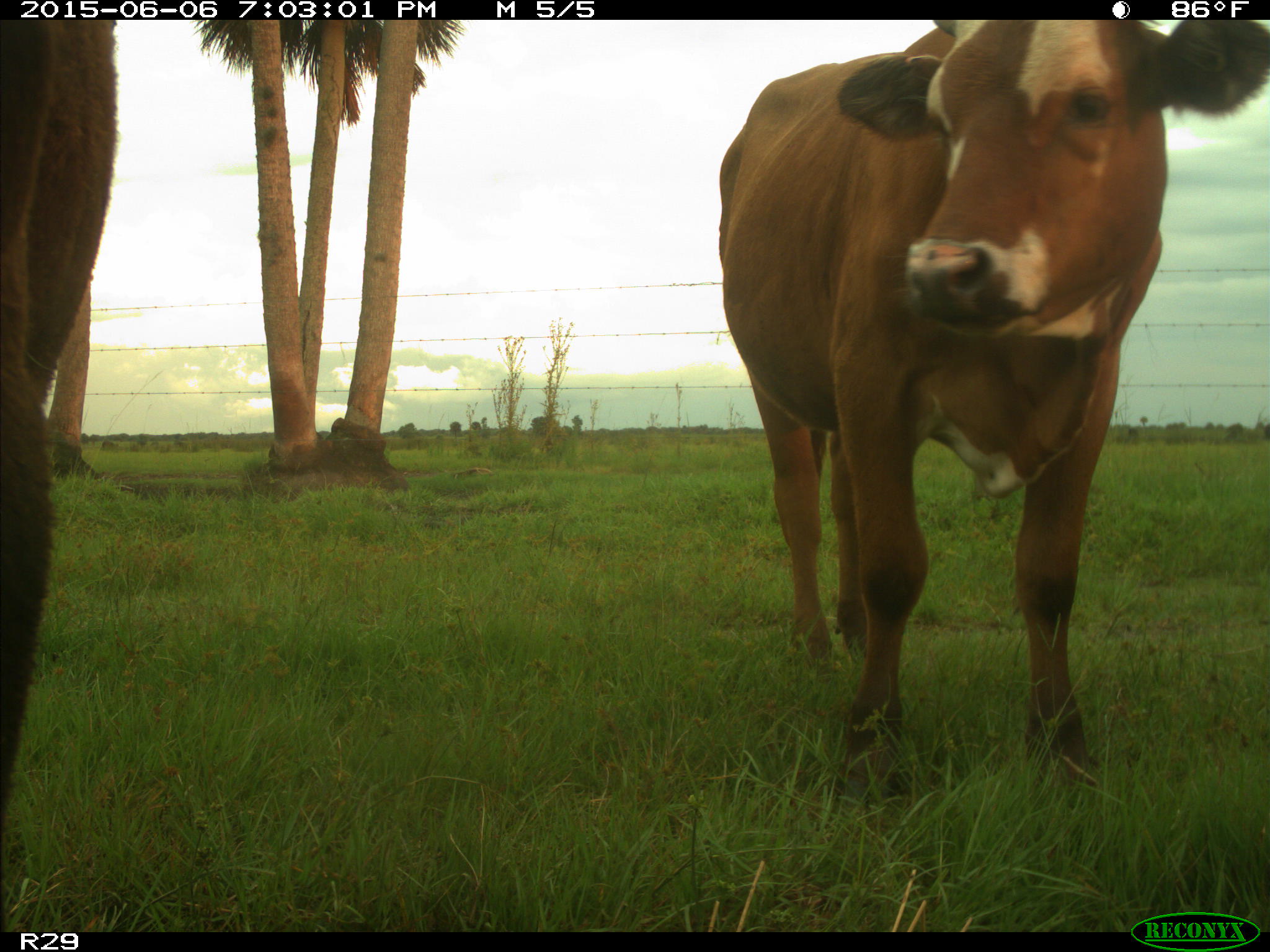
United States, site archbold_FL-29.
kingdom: Animalia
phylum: Chordata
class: Mammalia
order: Artiodactyla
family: Bovidae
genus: Bos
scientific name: Bos taurus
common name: domestic cow